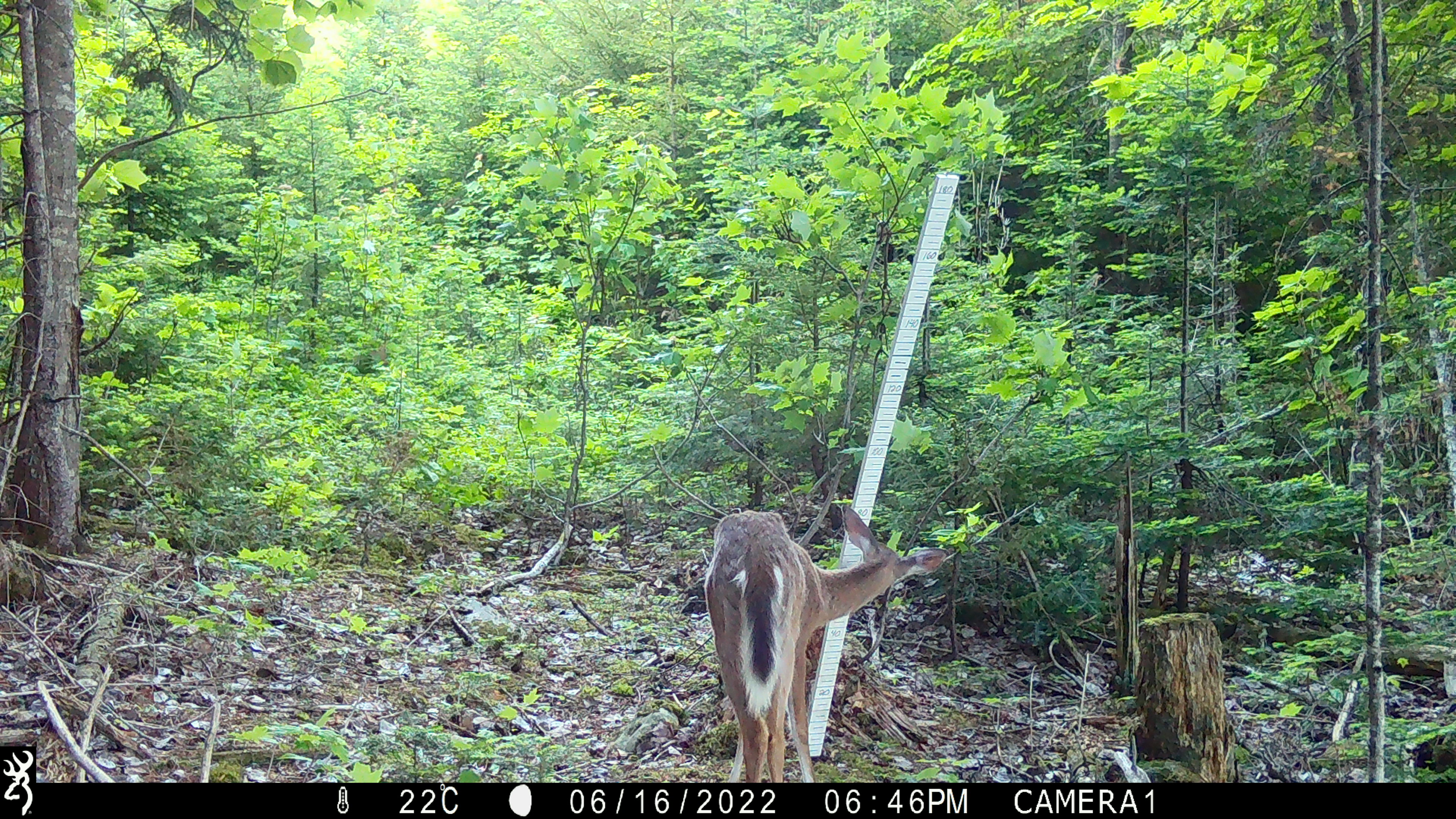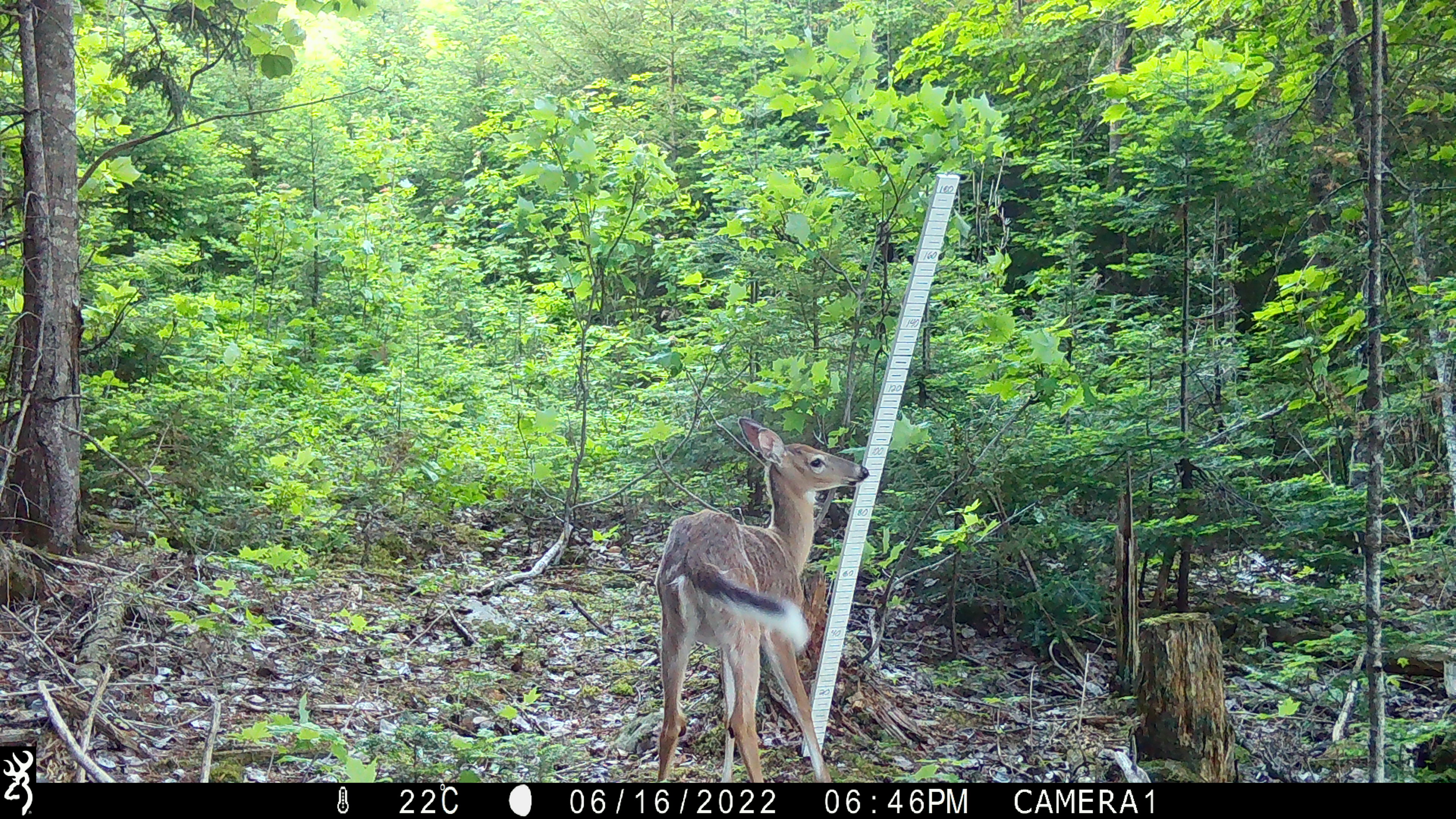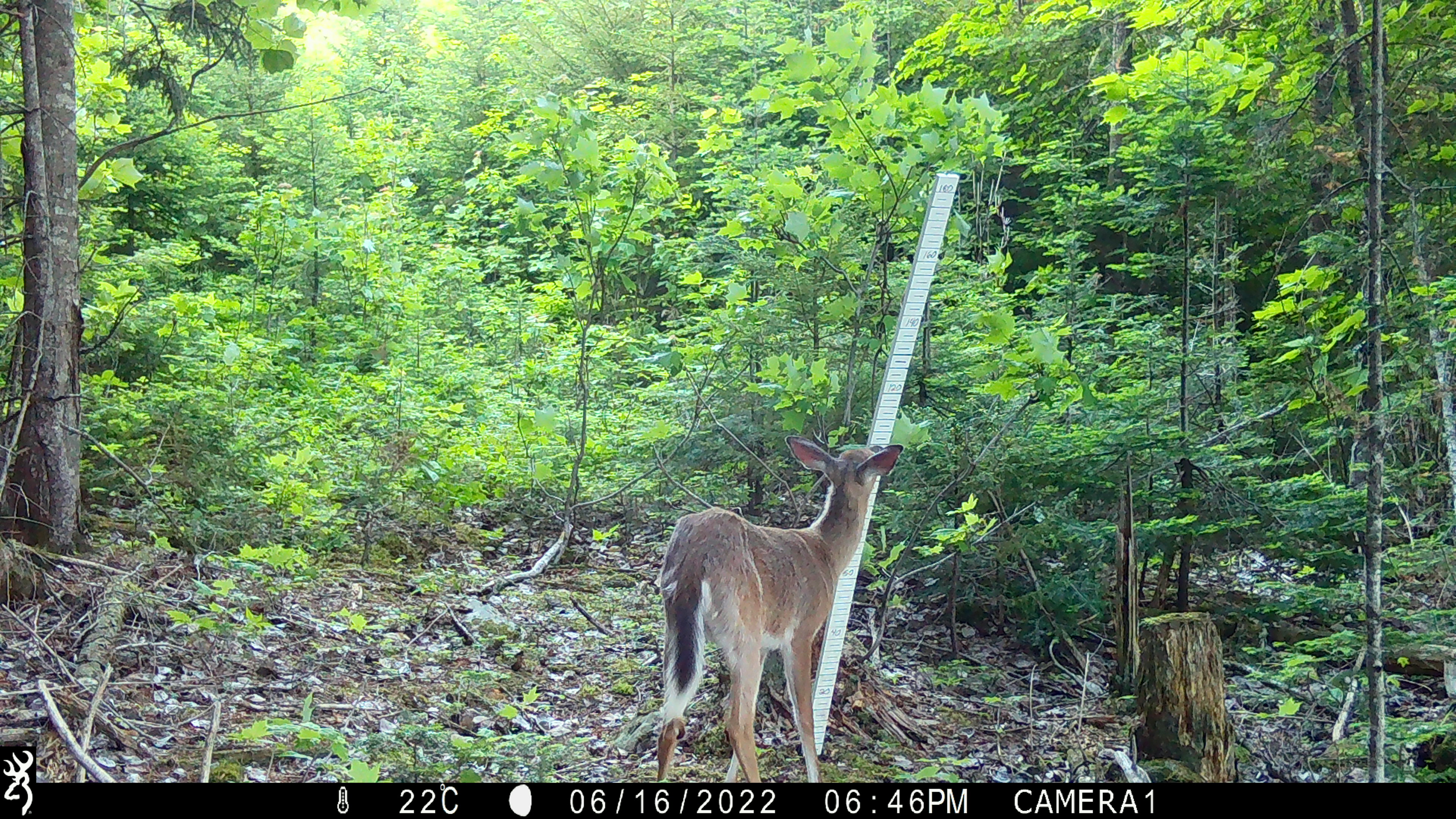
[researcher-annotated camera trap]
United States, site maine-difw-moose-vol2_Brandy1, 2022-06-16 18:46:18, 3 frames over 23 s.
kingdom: Animalia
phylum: Chordata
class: Mammalia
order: Artiodactyla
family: Cervidae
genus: Odocoileus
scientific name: Odocoileus virginianus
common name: white-tailed deer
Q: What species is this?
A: White-tailed deer (Odocoileus virginianus).